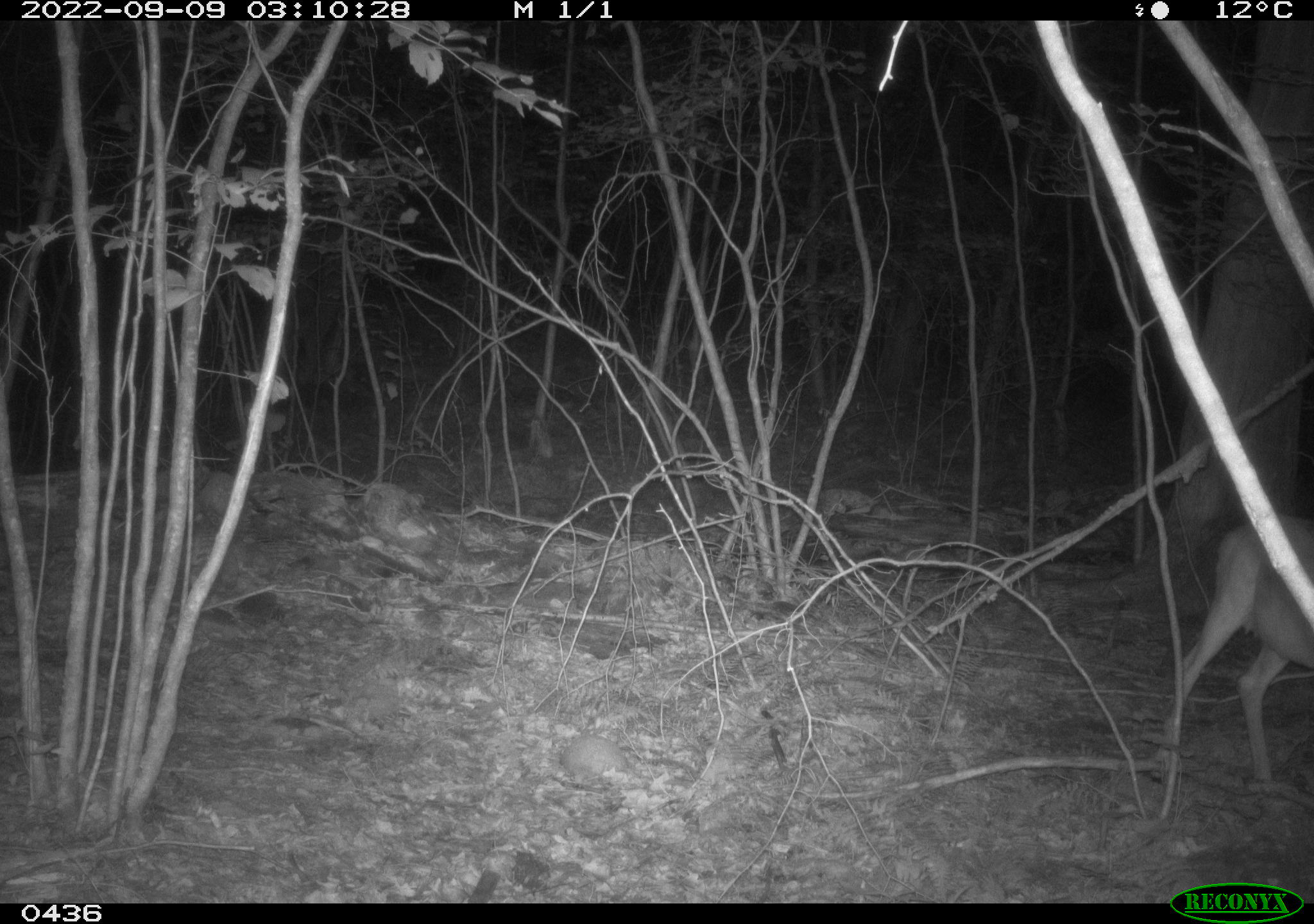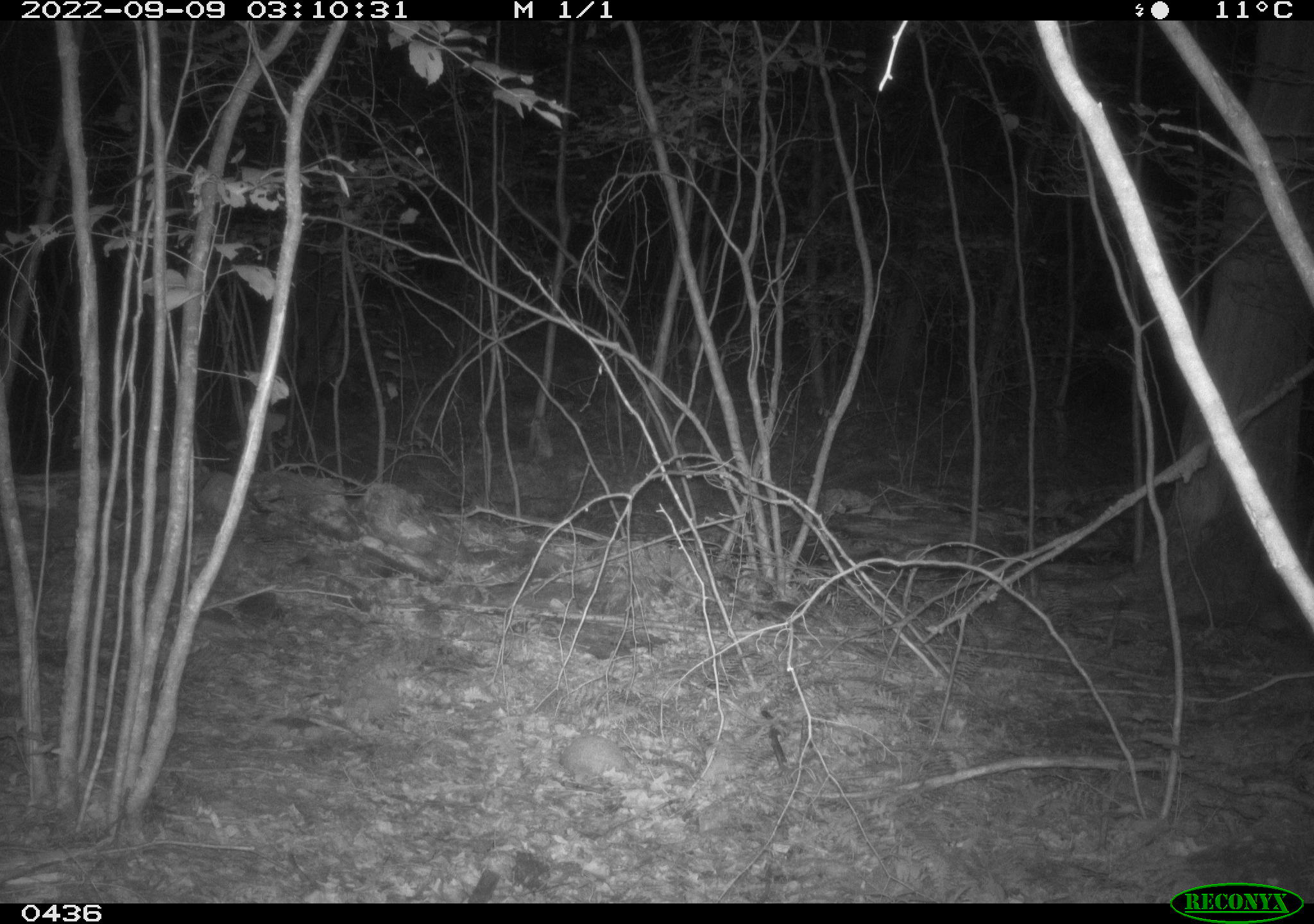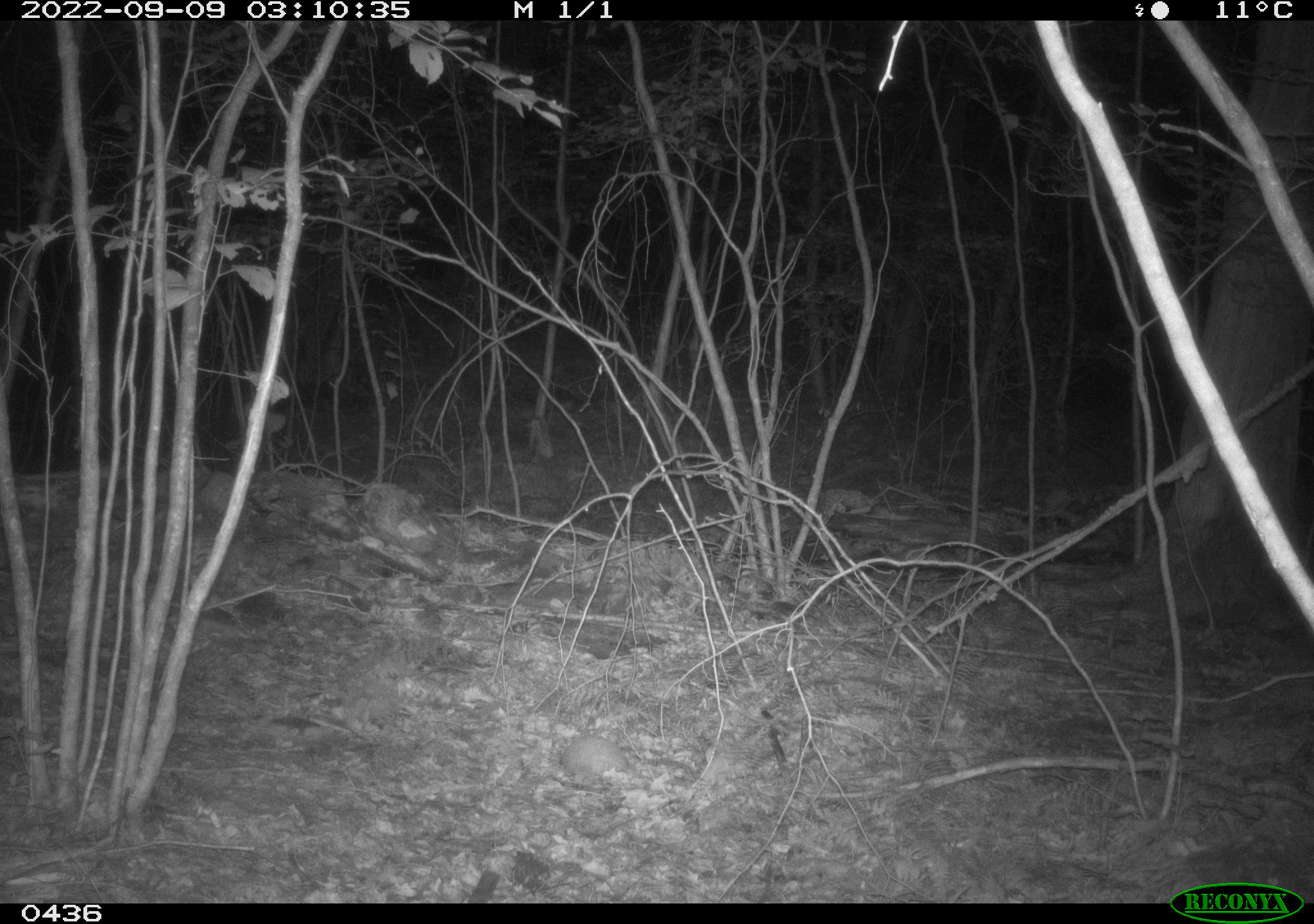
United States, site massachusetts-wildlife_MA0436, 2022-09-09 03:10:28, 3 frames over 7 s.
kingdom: Animalia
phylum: Chordata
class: Mammalia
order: Artiodactyla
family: Cervidae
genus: Odocoileus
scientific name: Odocoileus virginianus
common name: white-tailed deer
White-tailed deer (Odocoileus virginianus).